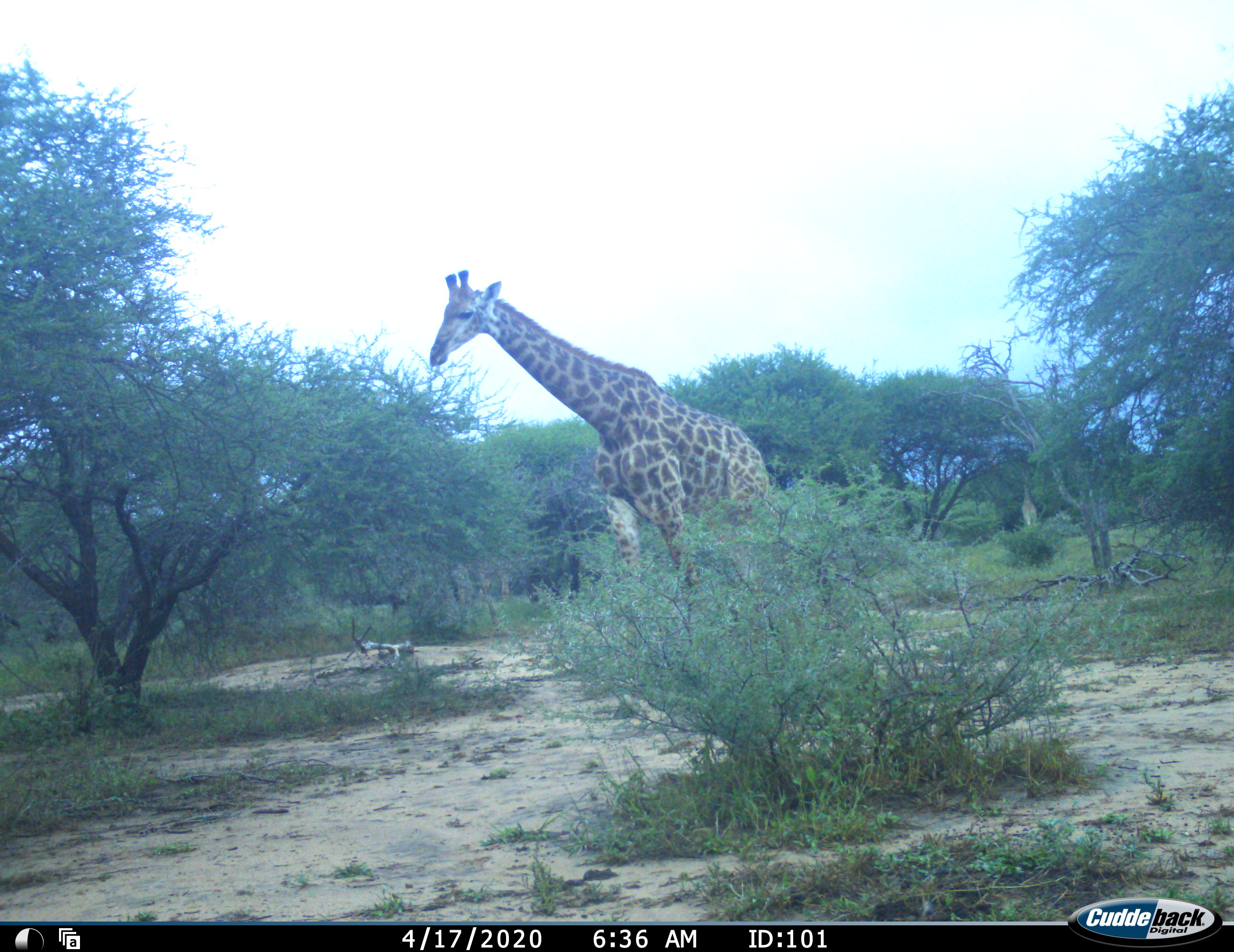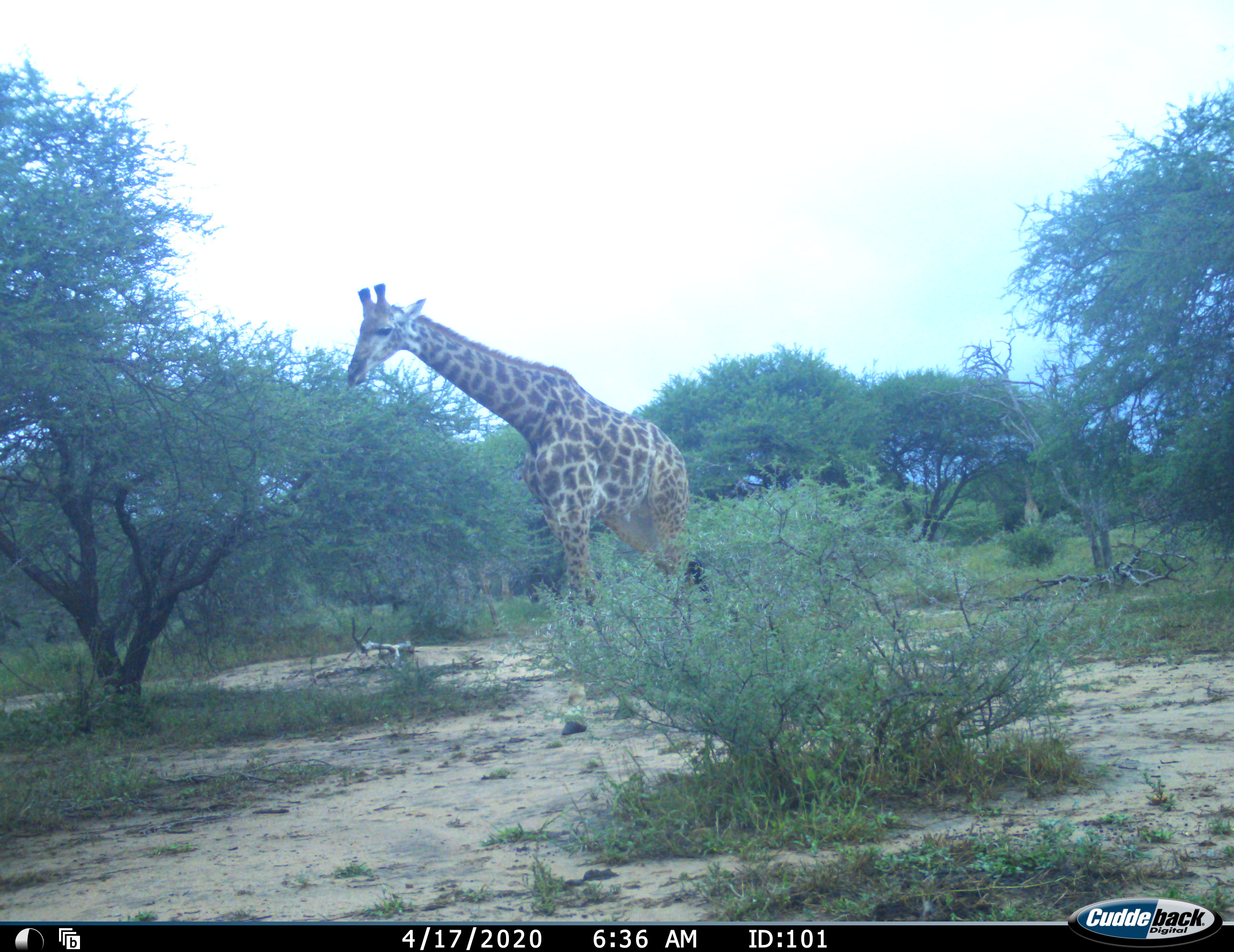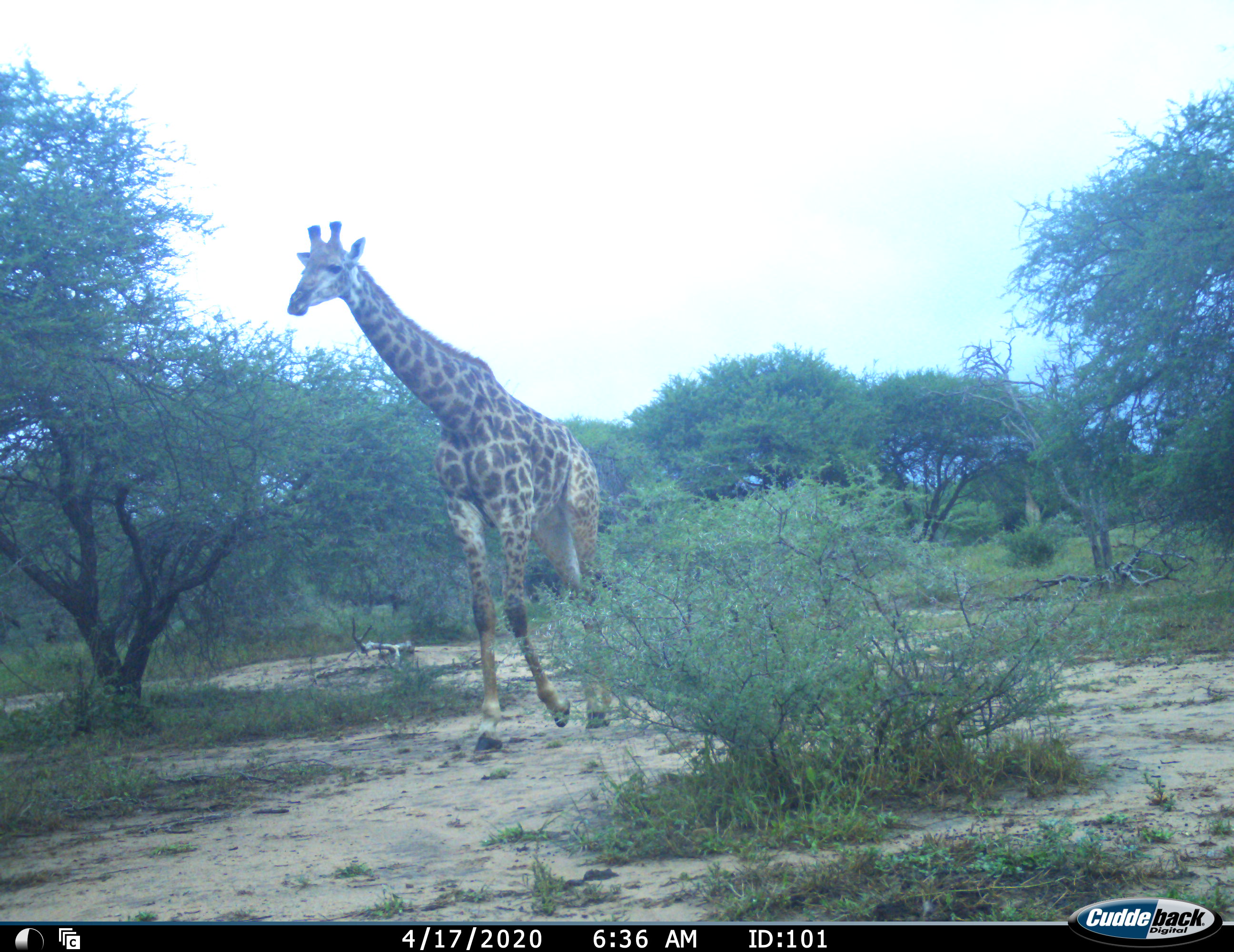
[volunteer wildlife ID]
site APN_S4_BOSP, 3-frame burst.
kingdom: Animalia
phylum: Chordata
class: Mammalia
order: Artiodactyla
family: Giraffidae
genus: Giraffa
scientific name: Giraffa camelopardalis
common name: giraffe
Giraffe (Giraffa camelopardalis), count 1. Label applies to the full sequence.